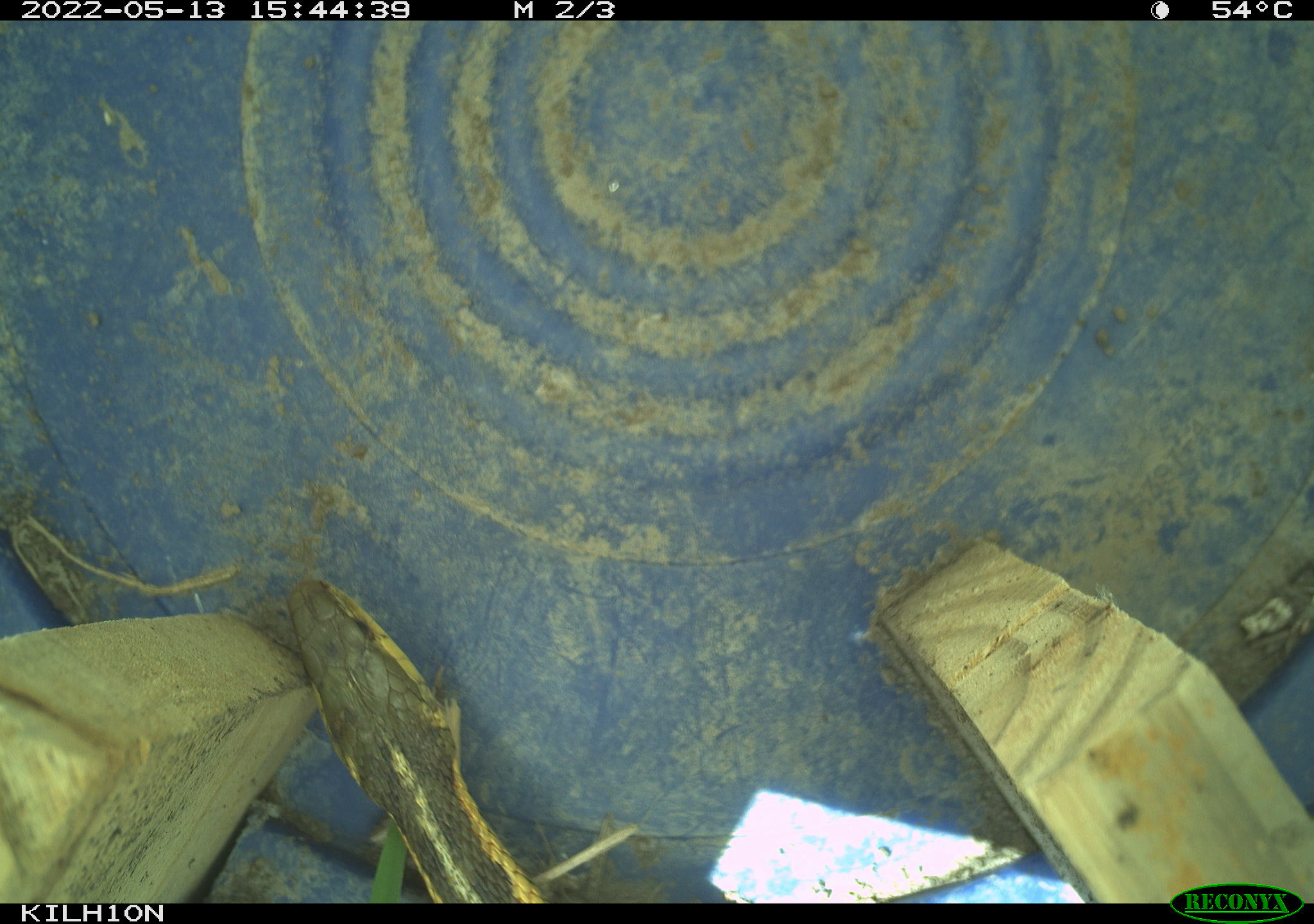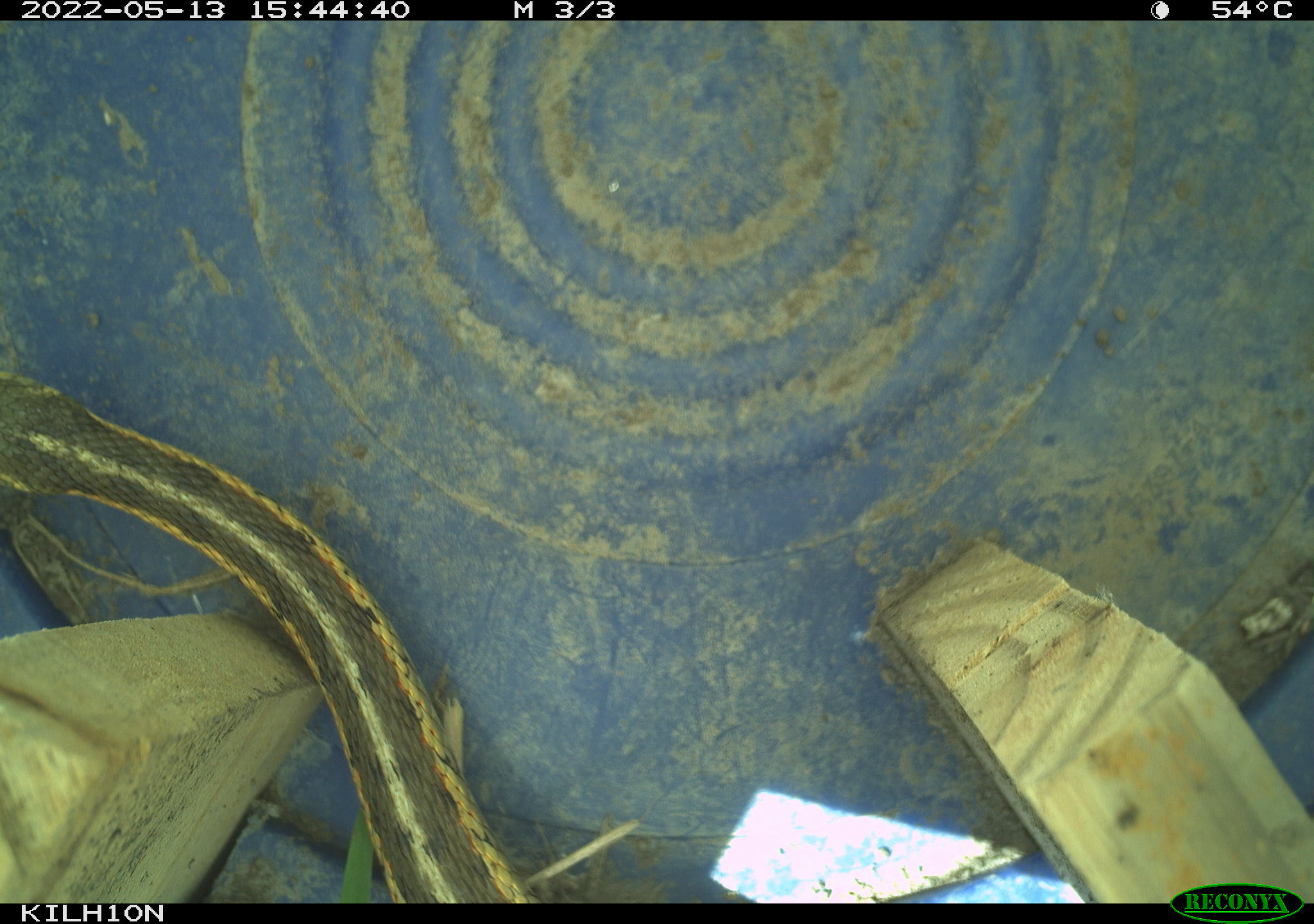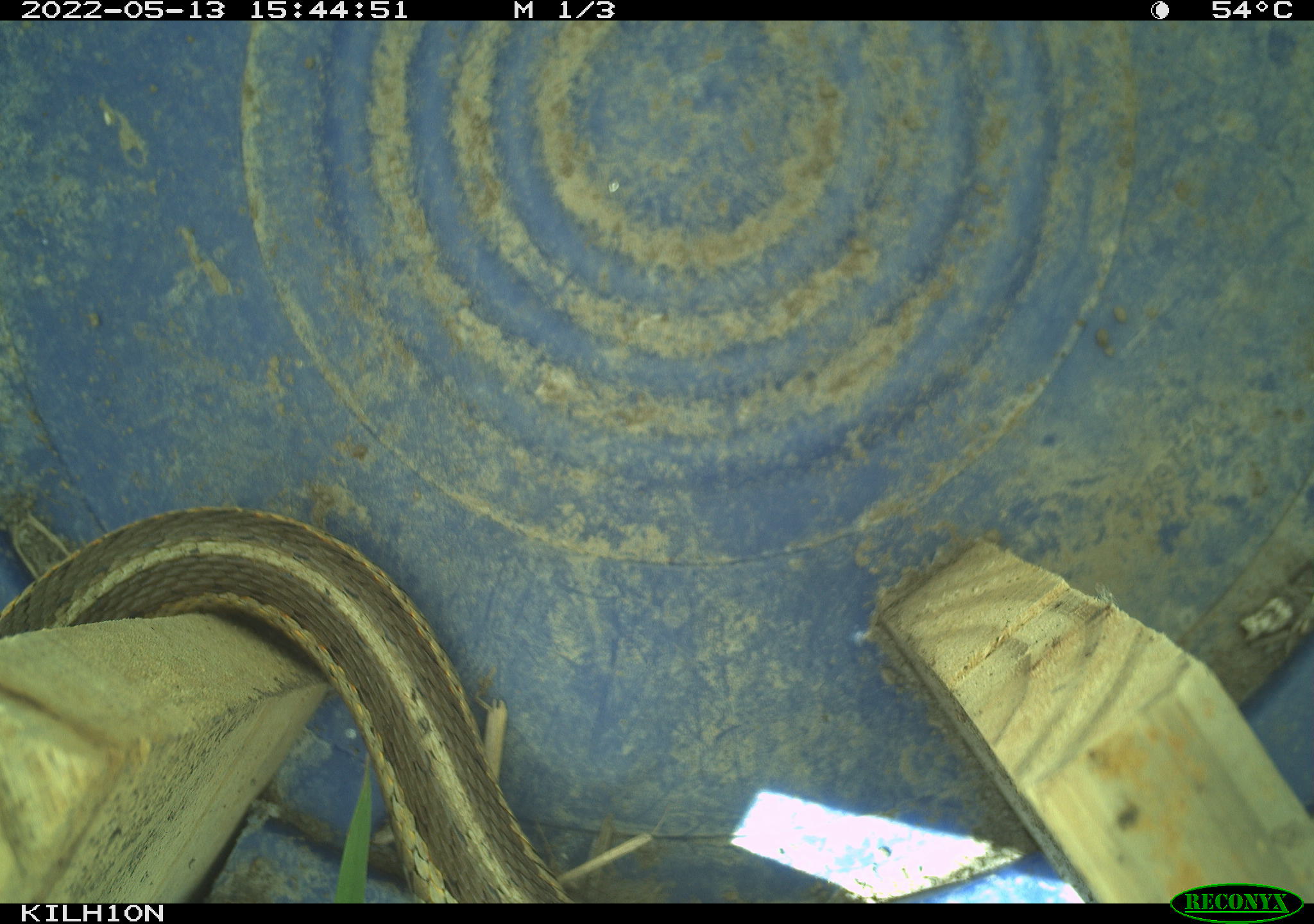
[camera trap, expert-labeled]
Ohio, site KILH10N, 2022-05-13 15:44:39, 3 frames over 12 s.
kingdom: Animalia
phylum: Chordata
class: Reptilia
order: Squamata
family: Colubridae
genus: Thamnophis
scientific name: Thamnophis sirtalis sirtalis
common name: eastern gartersnake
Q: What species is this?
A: Eastern gartersnake (Thamnophis sirtalis sirtalis).